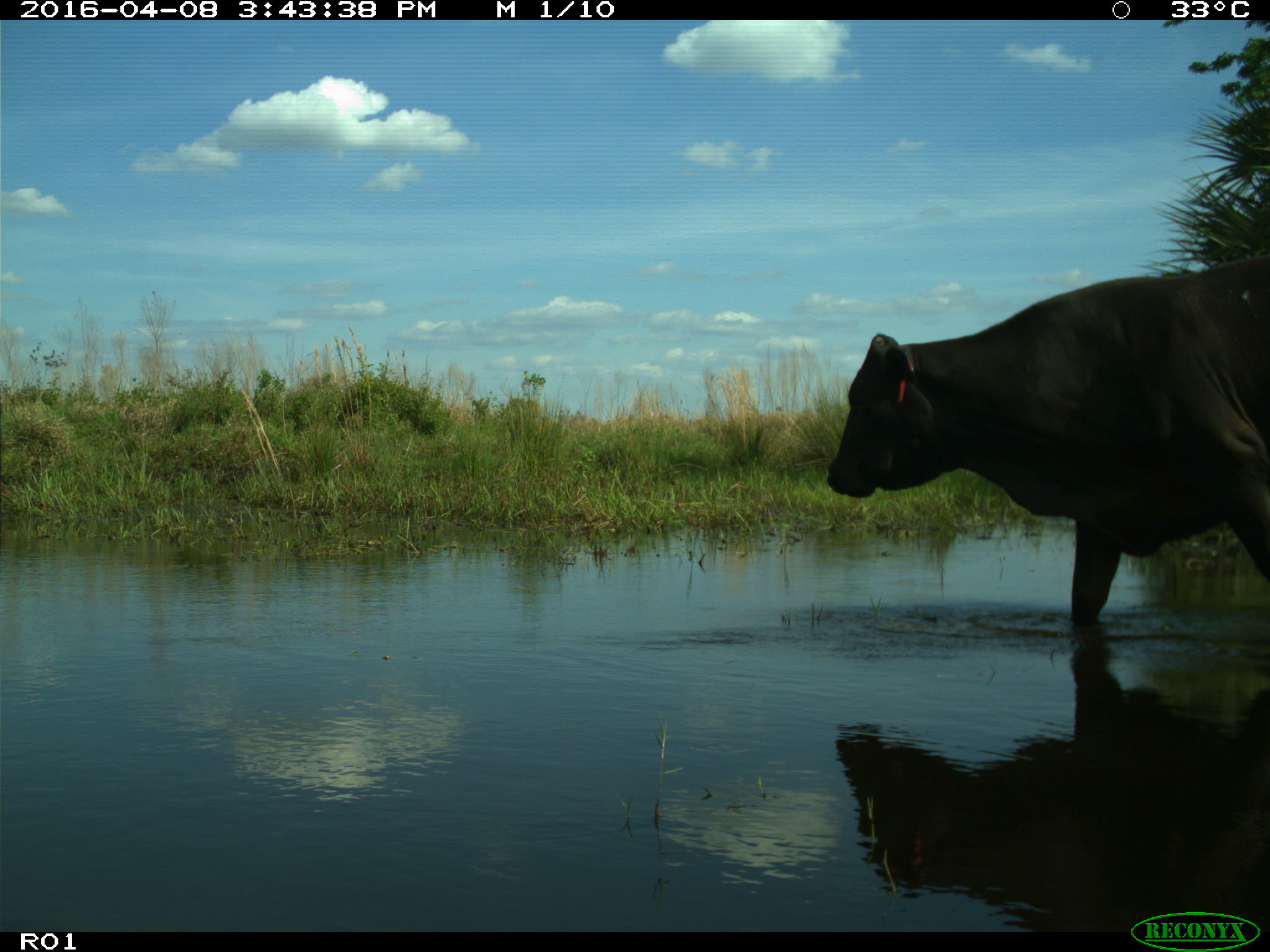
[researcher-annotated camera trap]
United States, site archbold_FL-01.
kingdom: Animalia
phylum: Chordata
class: Mammalia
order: Artiodactyla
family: Bovidae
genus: Bos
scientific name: Bos taurus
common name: domestic cow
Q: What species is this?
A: Bos taurus (domestic cow).